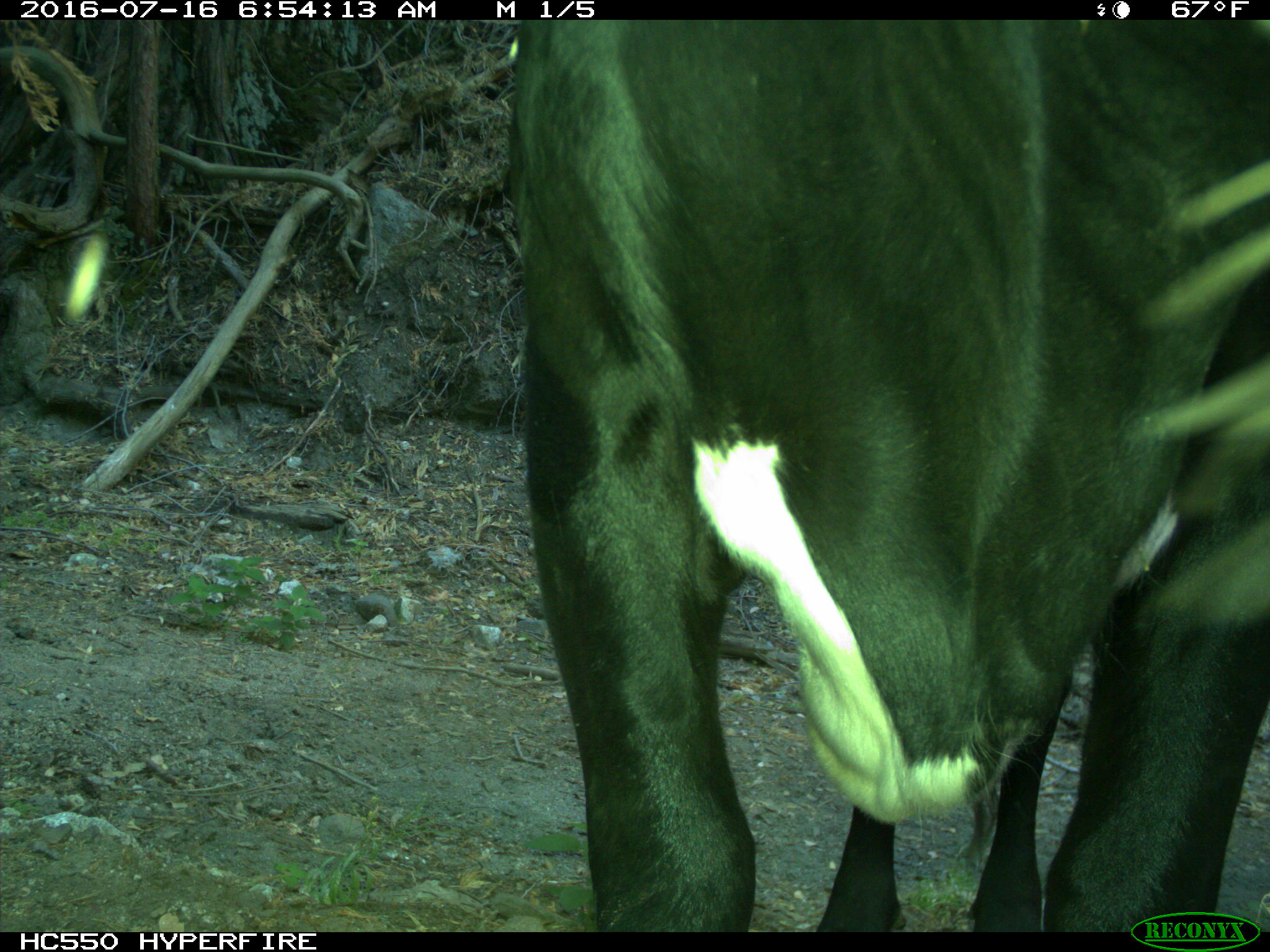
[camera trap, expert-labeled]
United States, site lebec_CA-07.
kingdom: Animalia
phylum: Chordata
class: Mammalia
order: Artiodactyla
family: Bovidae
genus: Bos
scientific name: Bos taurus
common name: domestic cow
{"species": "Bos taurus (domestic cow)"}